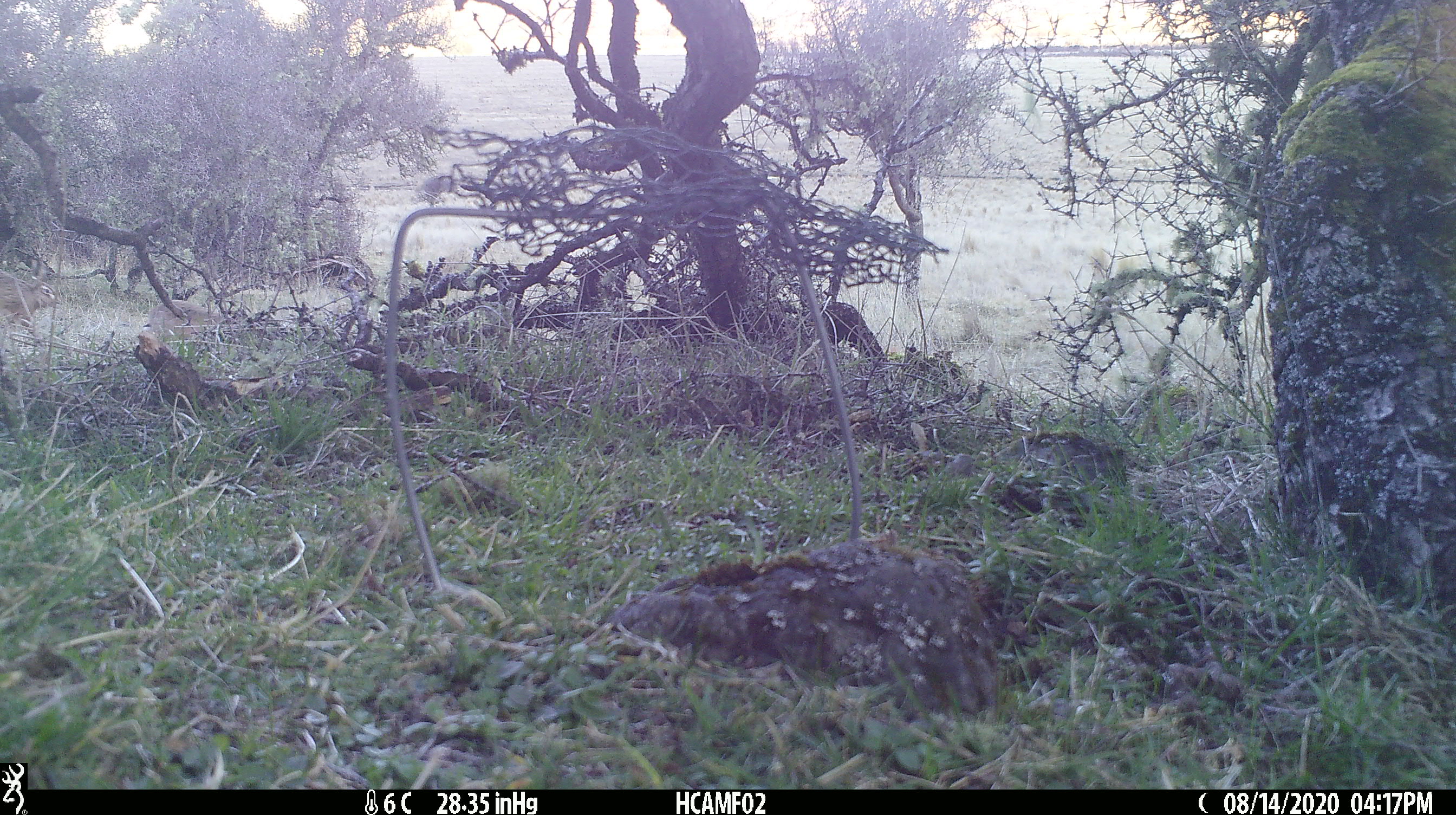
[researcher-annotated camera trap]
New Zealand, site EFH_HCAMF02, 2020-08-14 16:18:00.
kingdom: Animalia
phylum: Chordata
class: Mammalia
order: Lagomorpha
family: Leporidae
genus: Lepus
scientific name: Lepus europaeus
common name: brown hare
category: hare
Hare (brown hare) (Lepus europaeus).